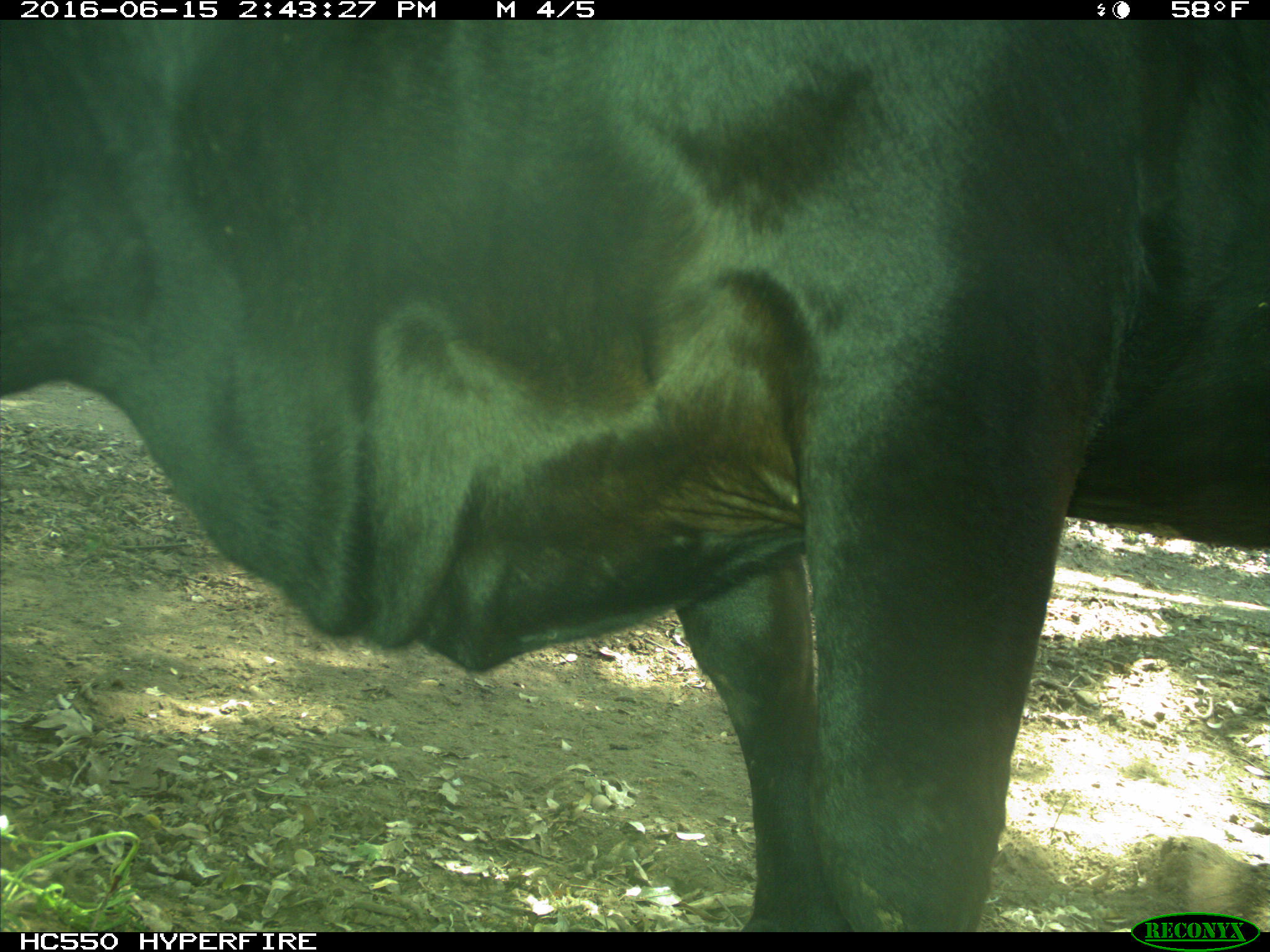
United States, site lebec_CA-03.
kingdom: Animalia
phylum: Chordata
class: Mammalia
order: Artiodactyla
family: Bovidae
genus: Bos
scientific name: Bos taurus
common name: domestic cow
Bos taurus (domestic cow).